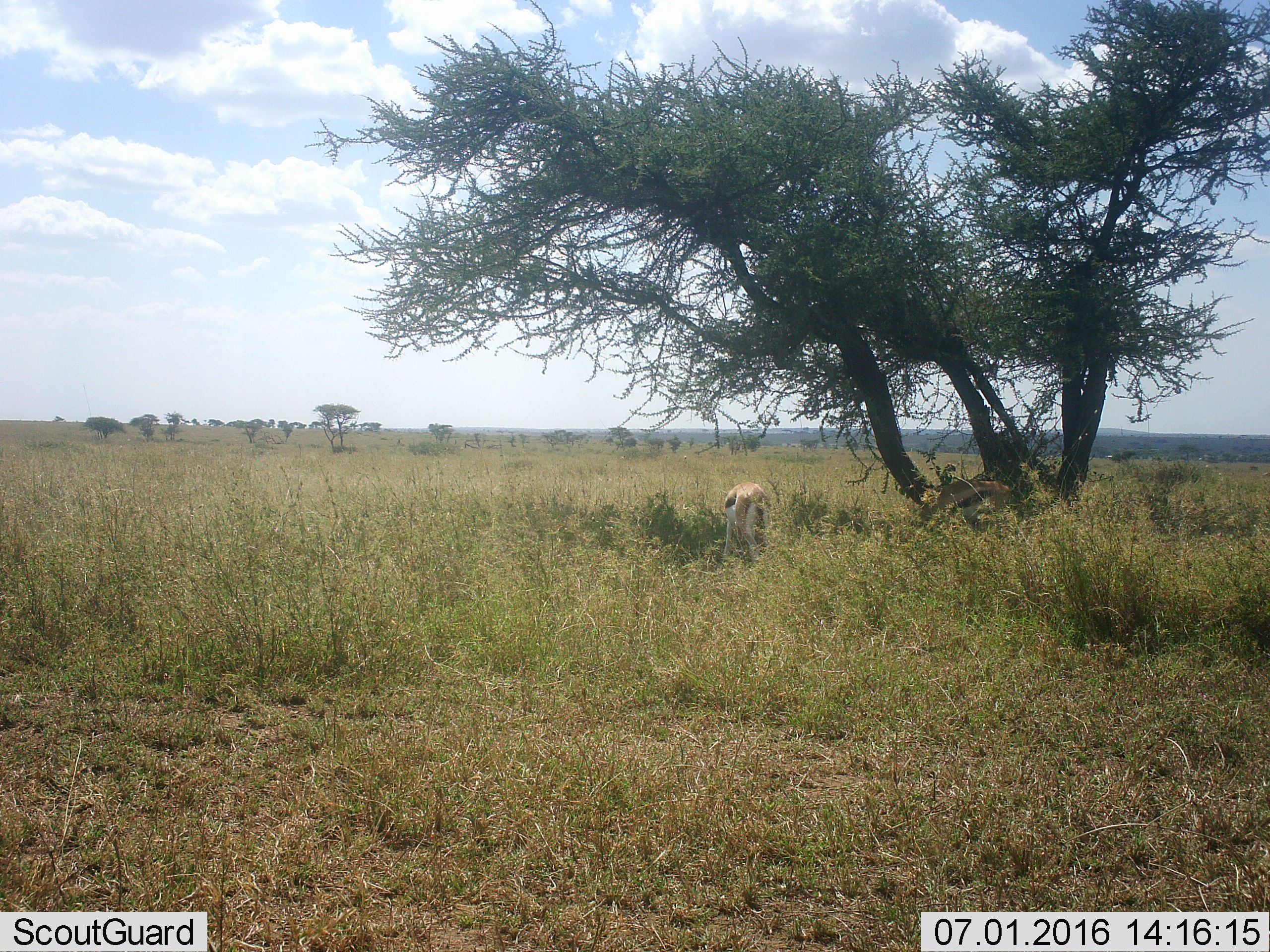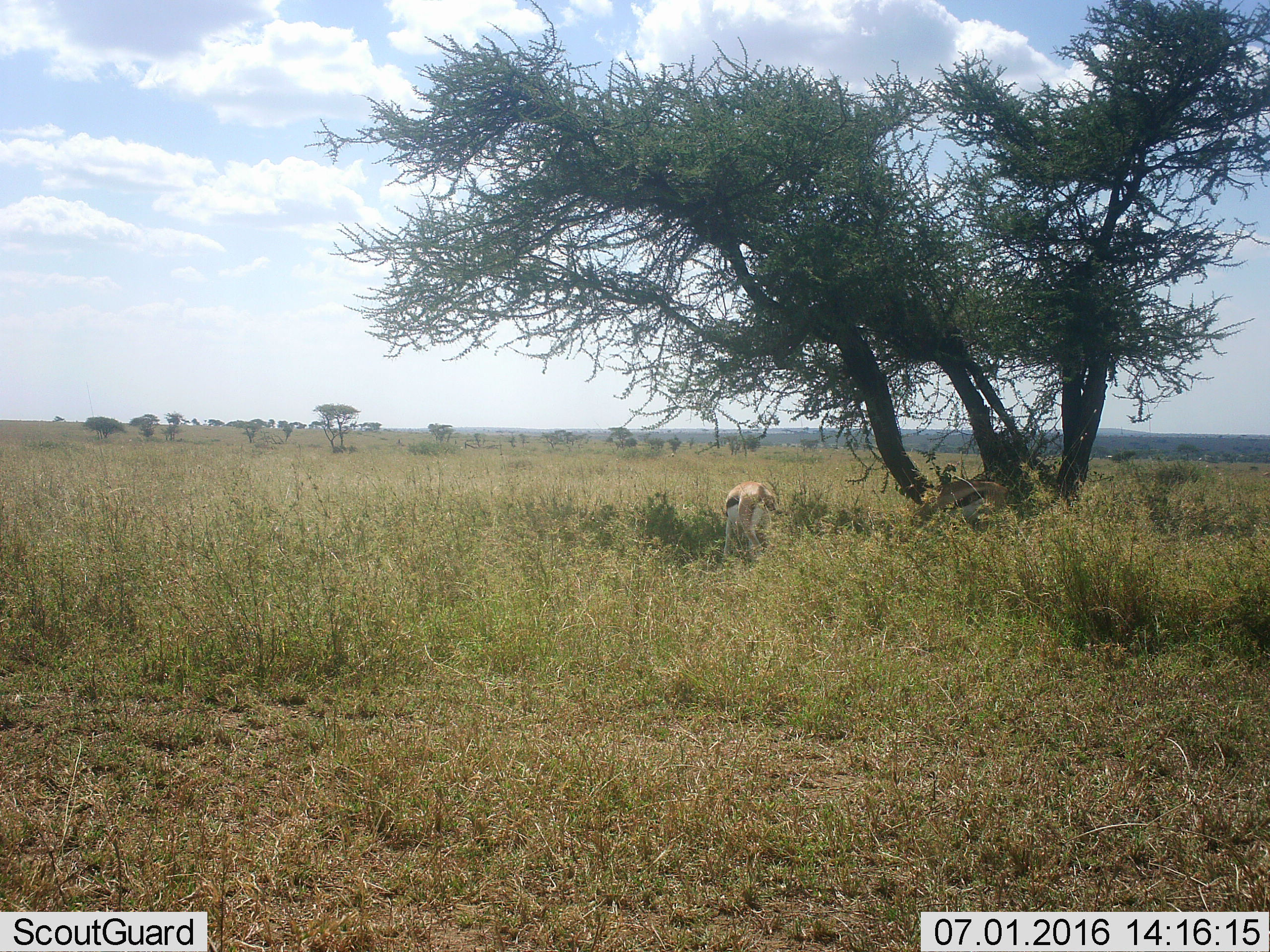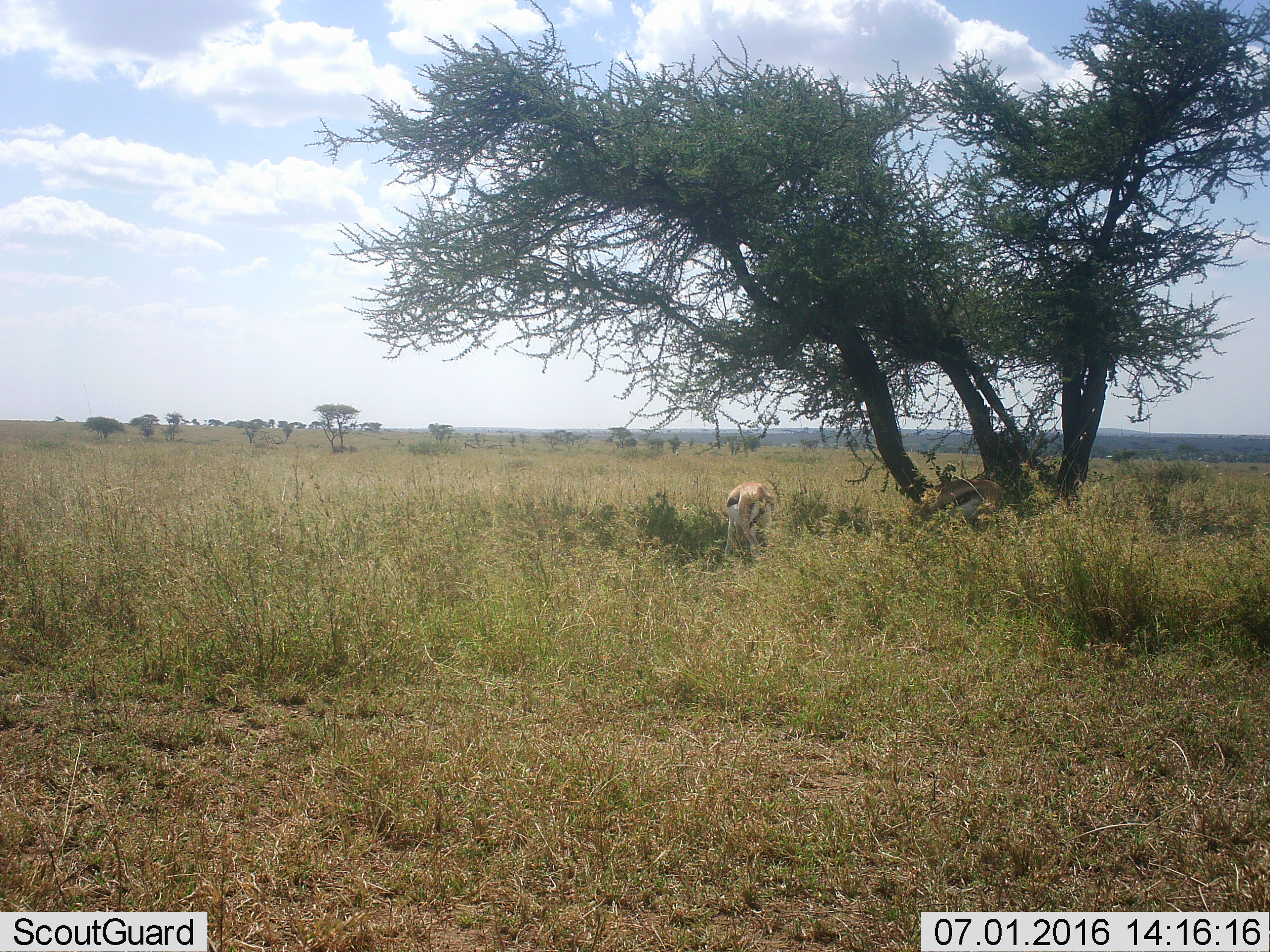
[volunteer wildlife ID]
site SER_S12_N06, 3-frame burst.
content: unidentified animal